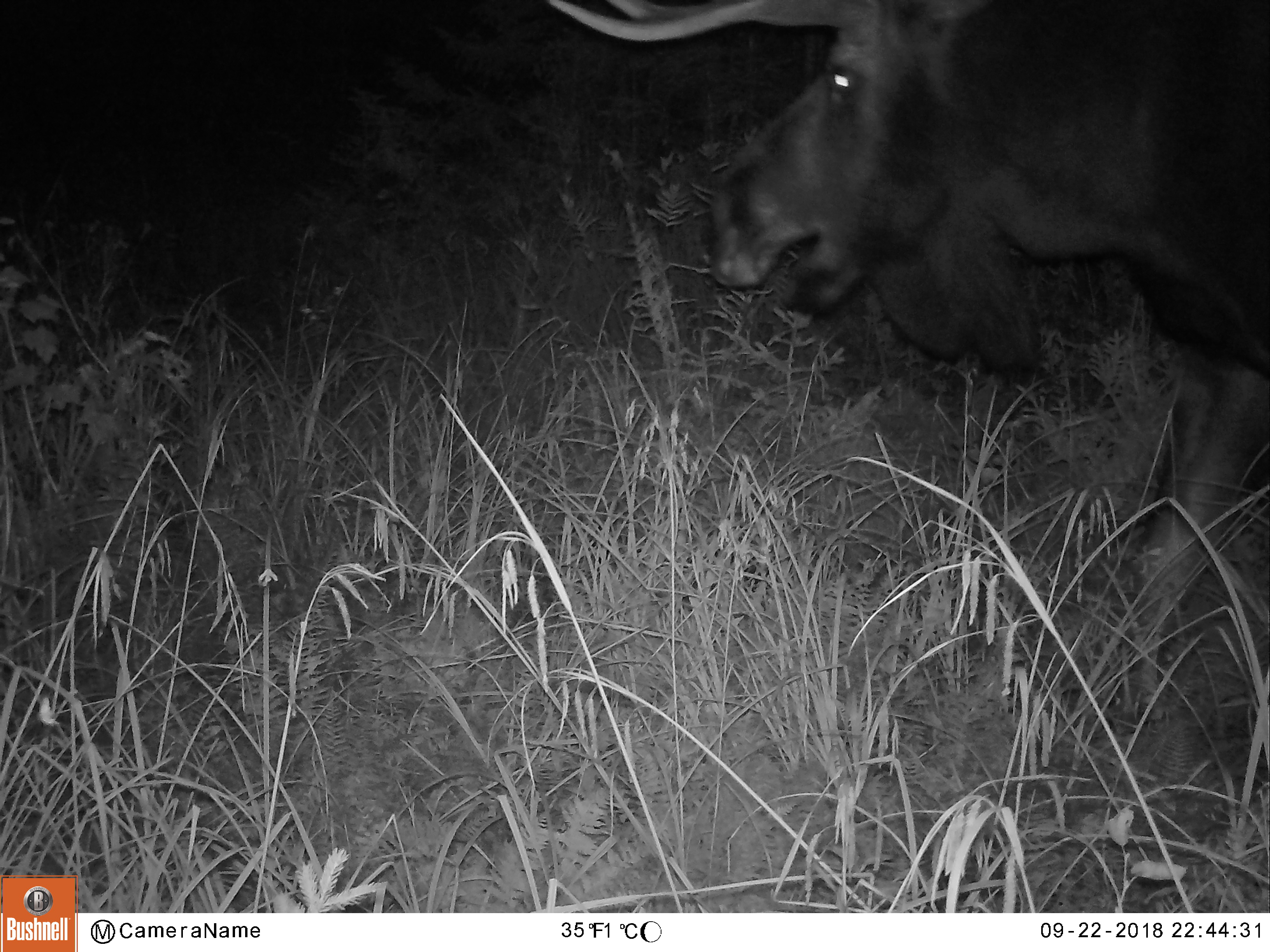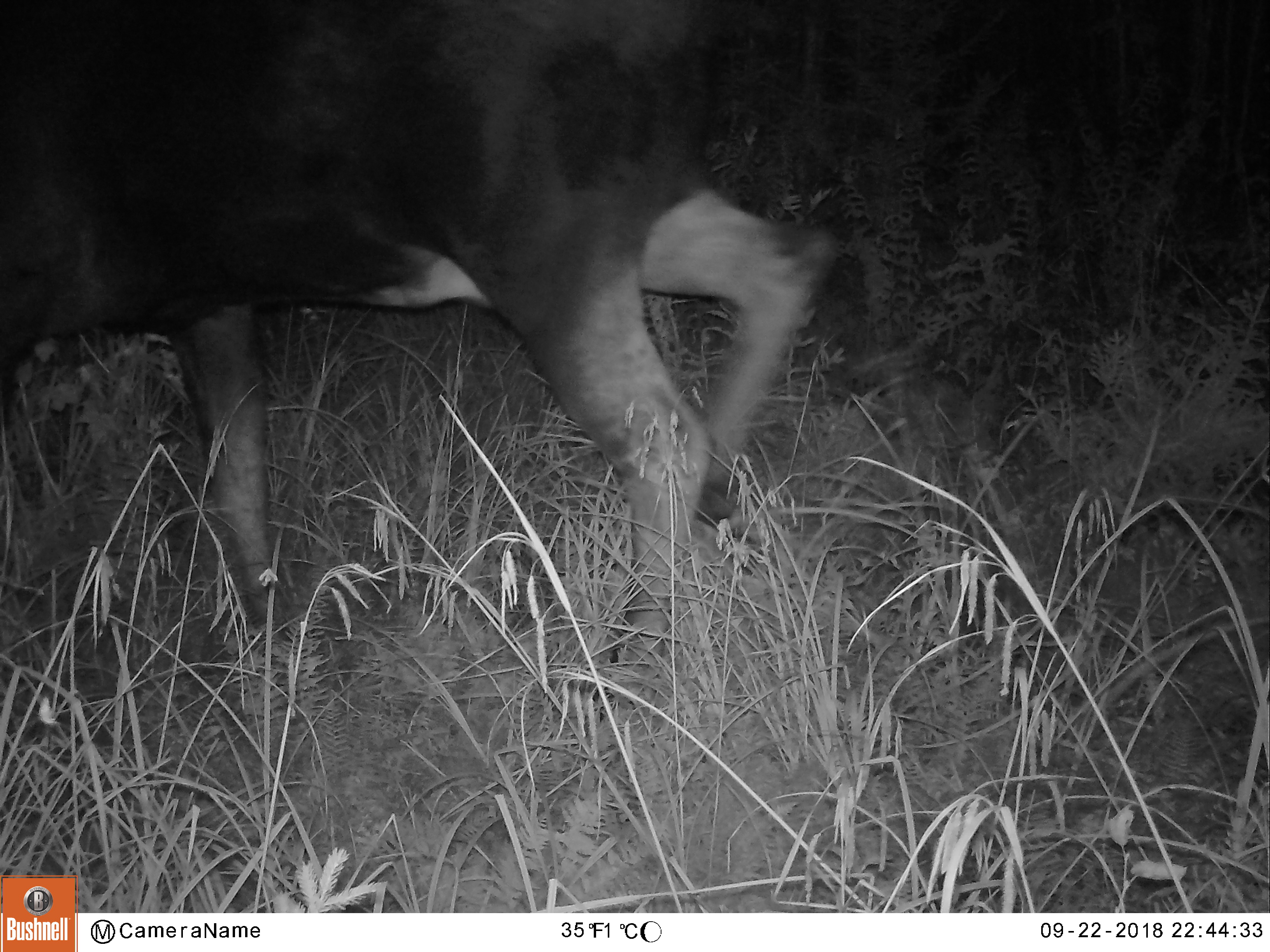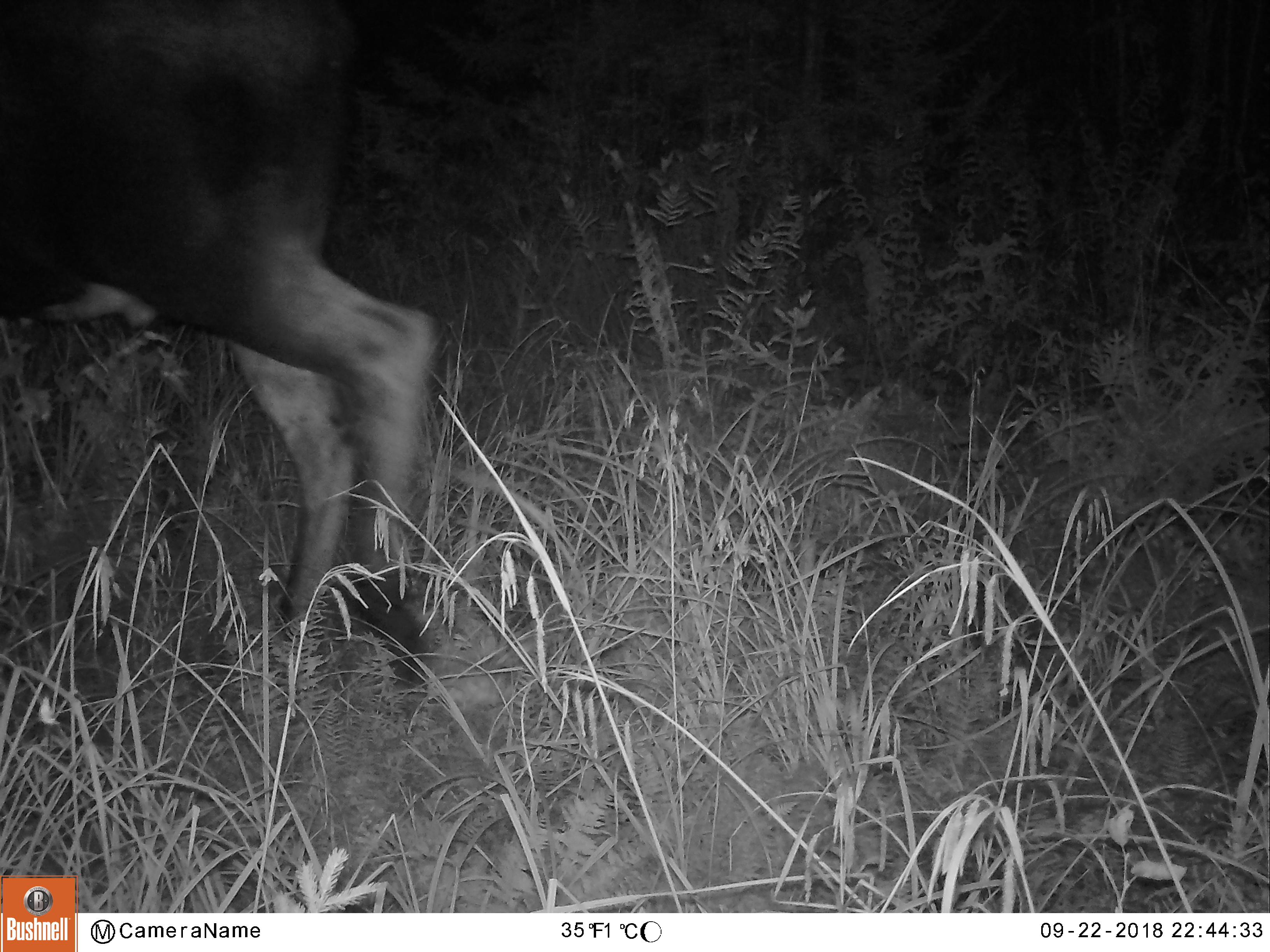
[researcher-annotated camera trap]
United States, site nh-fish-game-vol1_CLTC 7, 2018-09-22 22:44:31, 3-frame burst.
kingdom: Animalia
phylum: Chordata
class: Mammalia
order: Artiodactyla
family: Cervidae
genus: Alces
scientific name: Alces alces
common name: moose